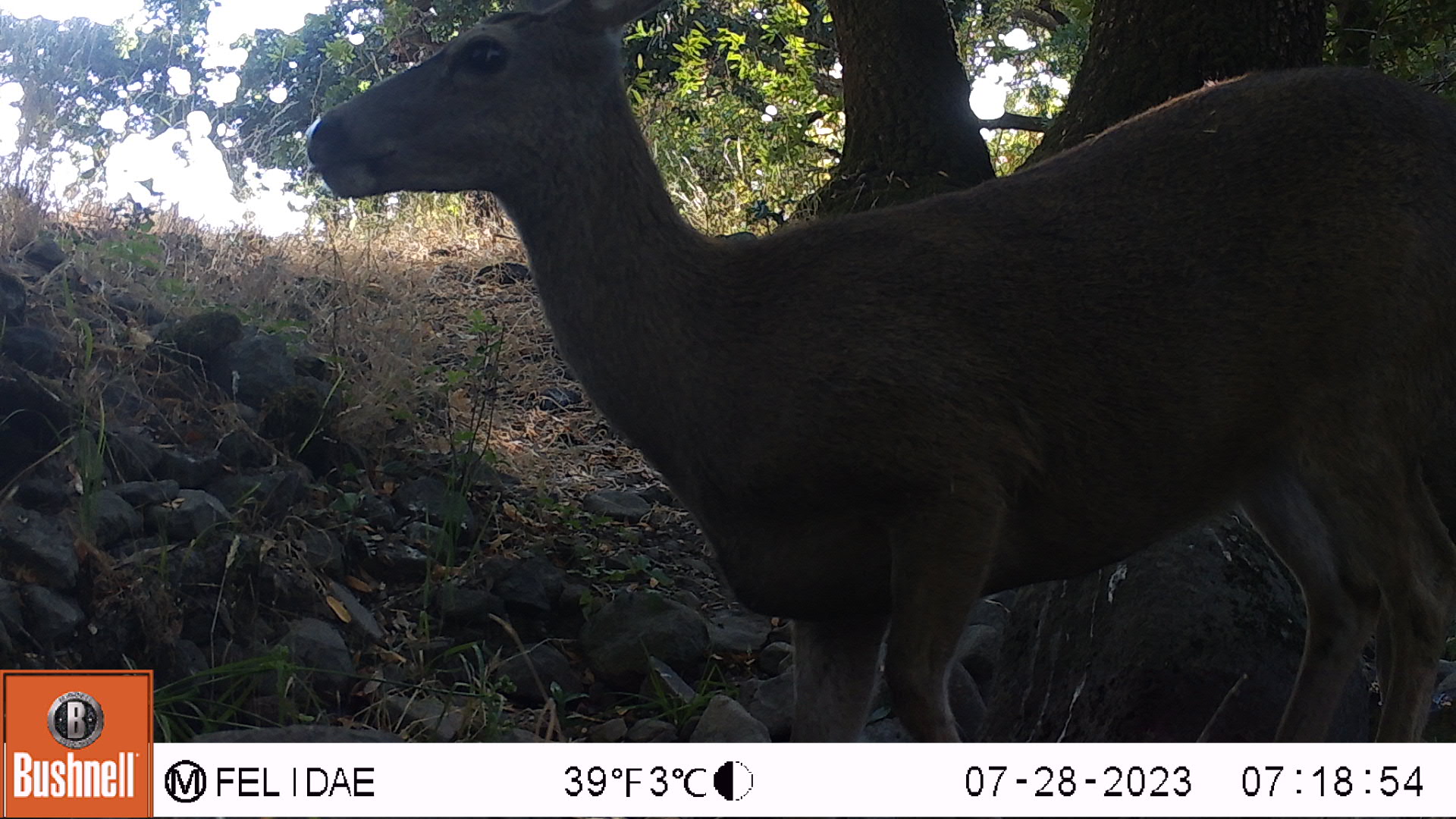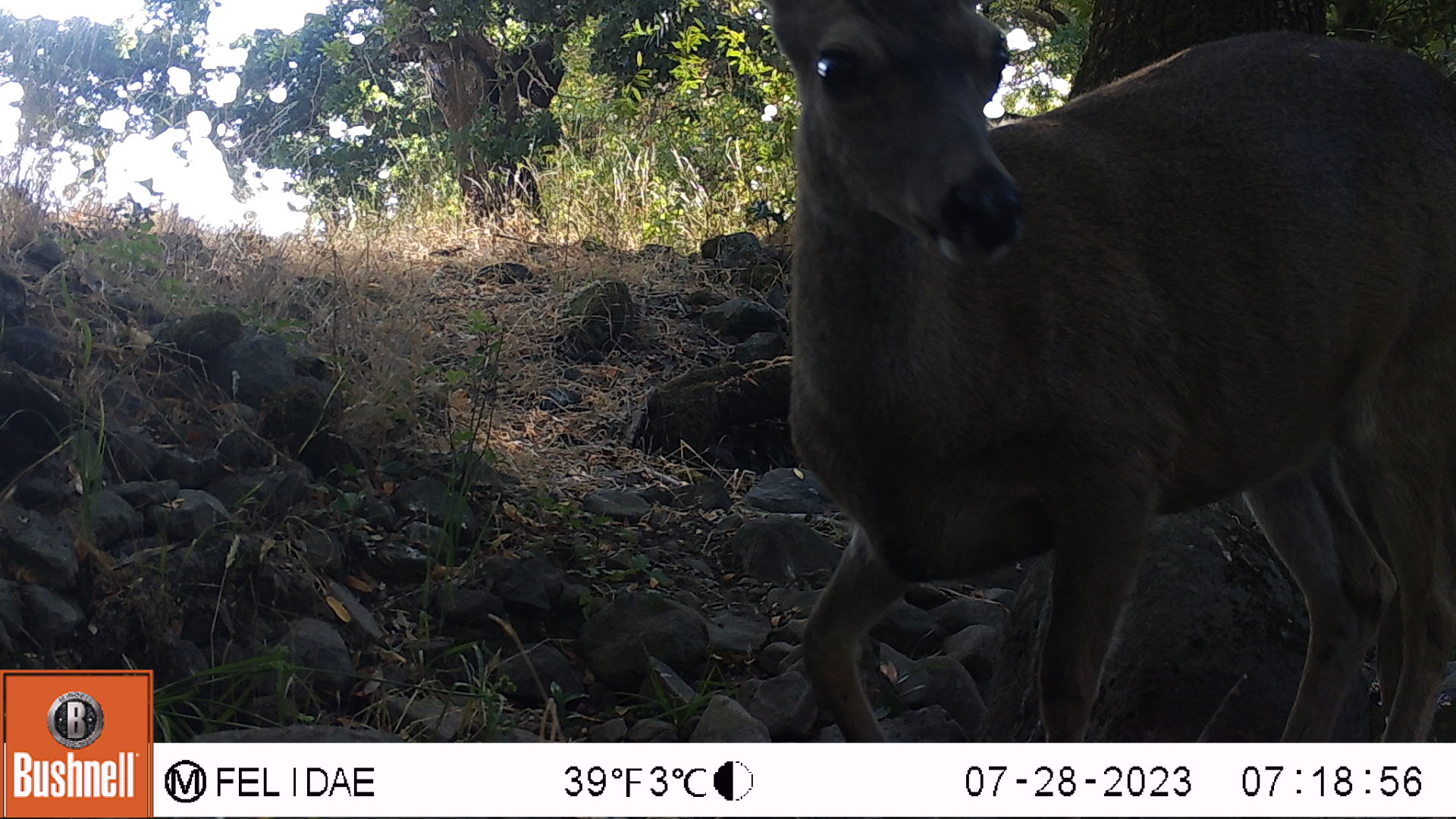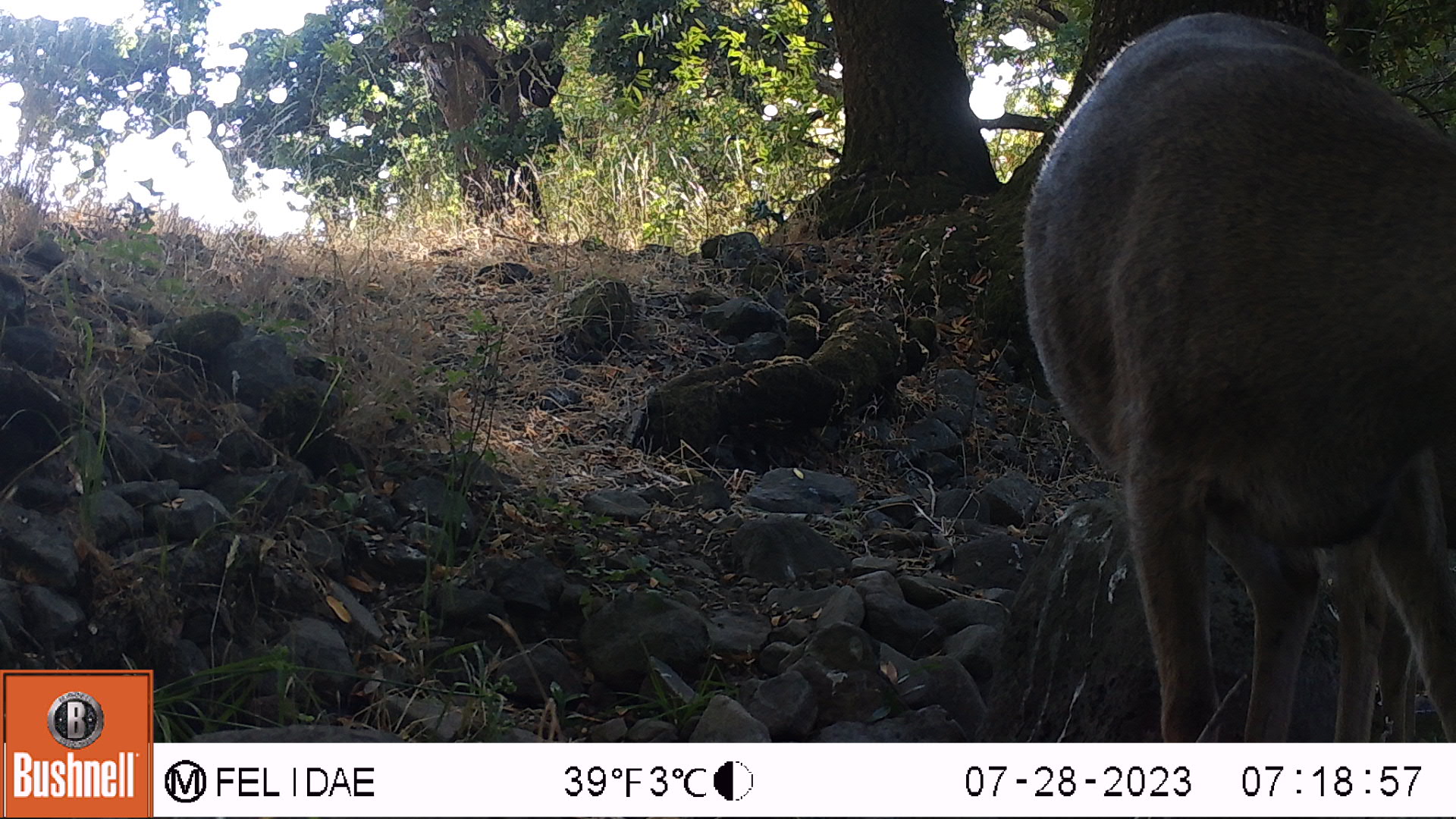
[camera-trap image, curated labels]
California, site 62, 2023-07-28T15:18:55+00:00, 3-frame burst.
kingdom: Animalia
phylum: Chordata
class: Mammalia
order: Artiodactyla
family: Cervidae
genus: Odocoileus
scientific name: Odocoileus hemionus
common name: mule deer